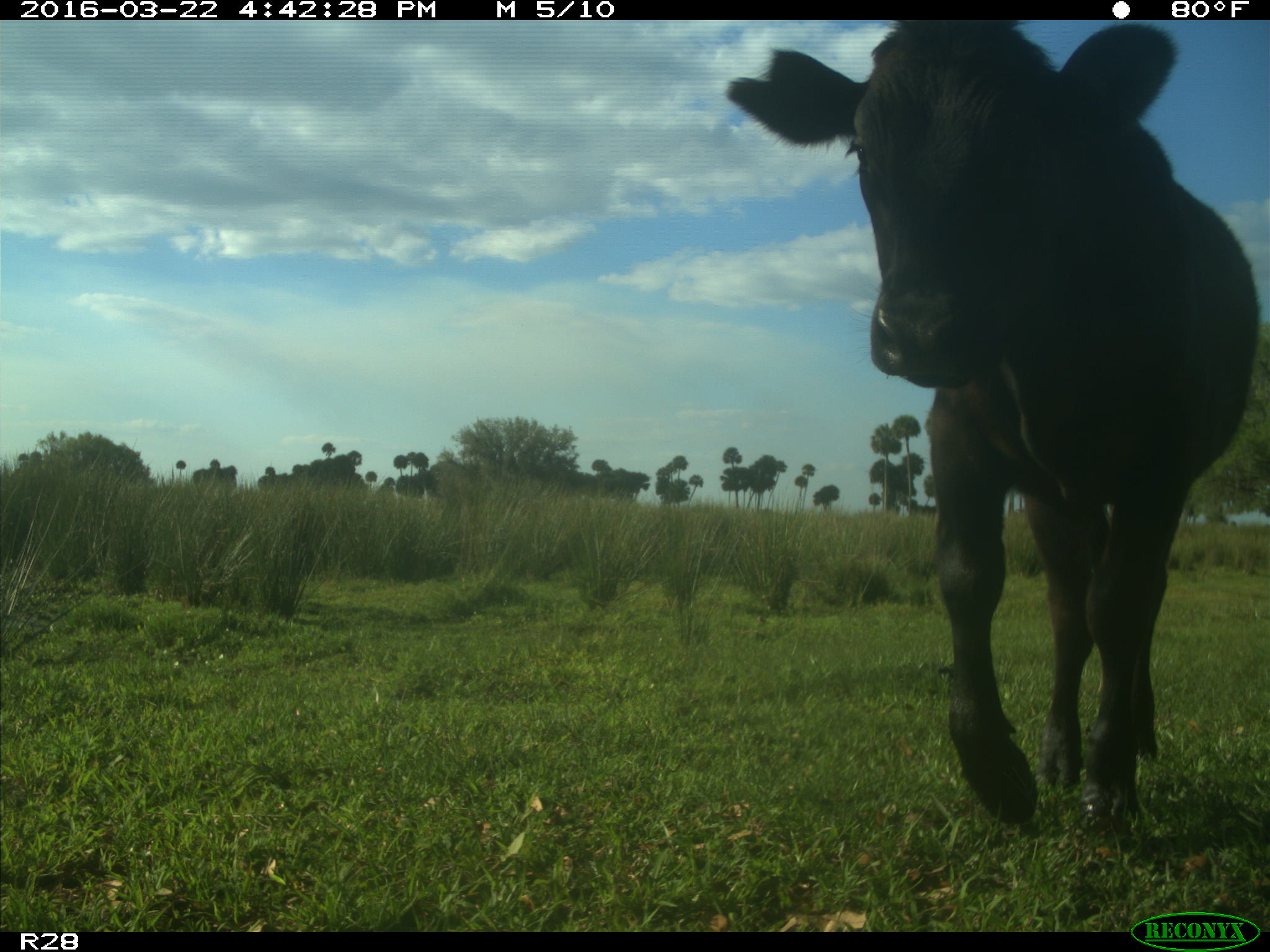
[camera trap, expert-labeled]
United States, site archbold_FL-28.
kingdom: Animalia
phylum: Chordata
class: Mammalia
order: Artiodactyla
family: Bovidae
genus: Bos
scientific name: Bos taurus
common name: domestic cow